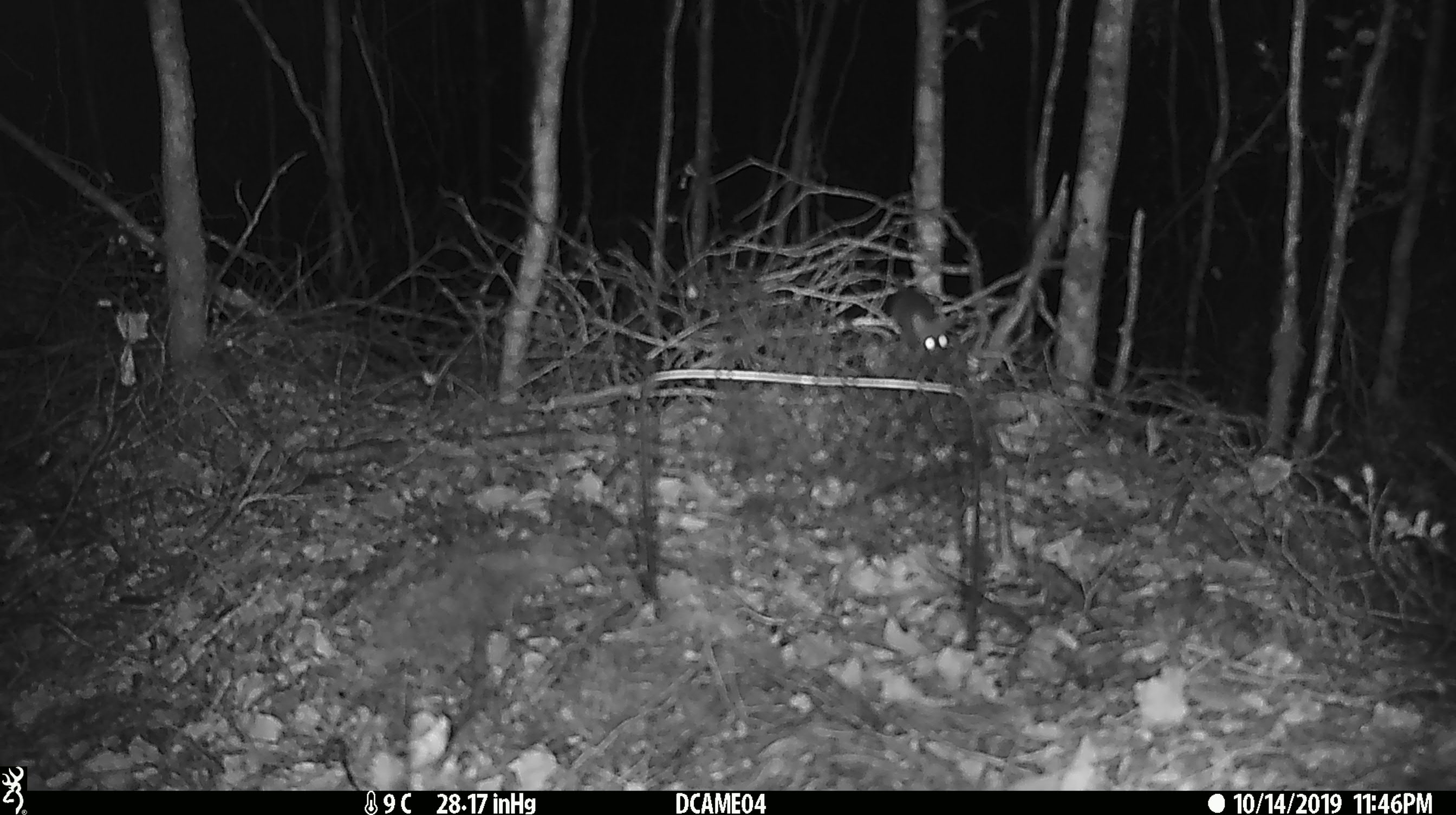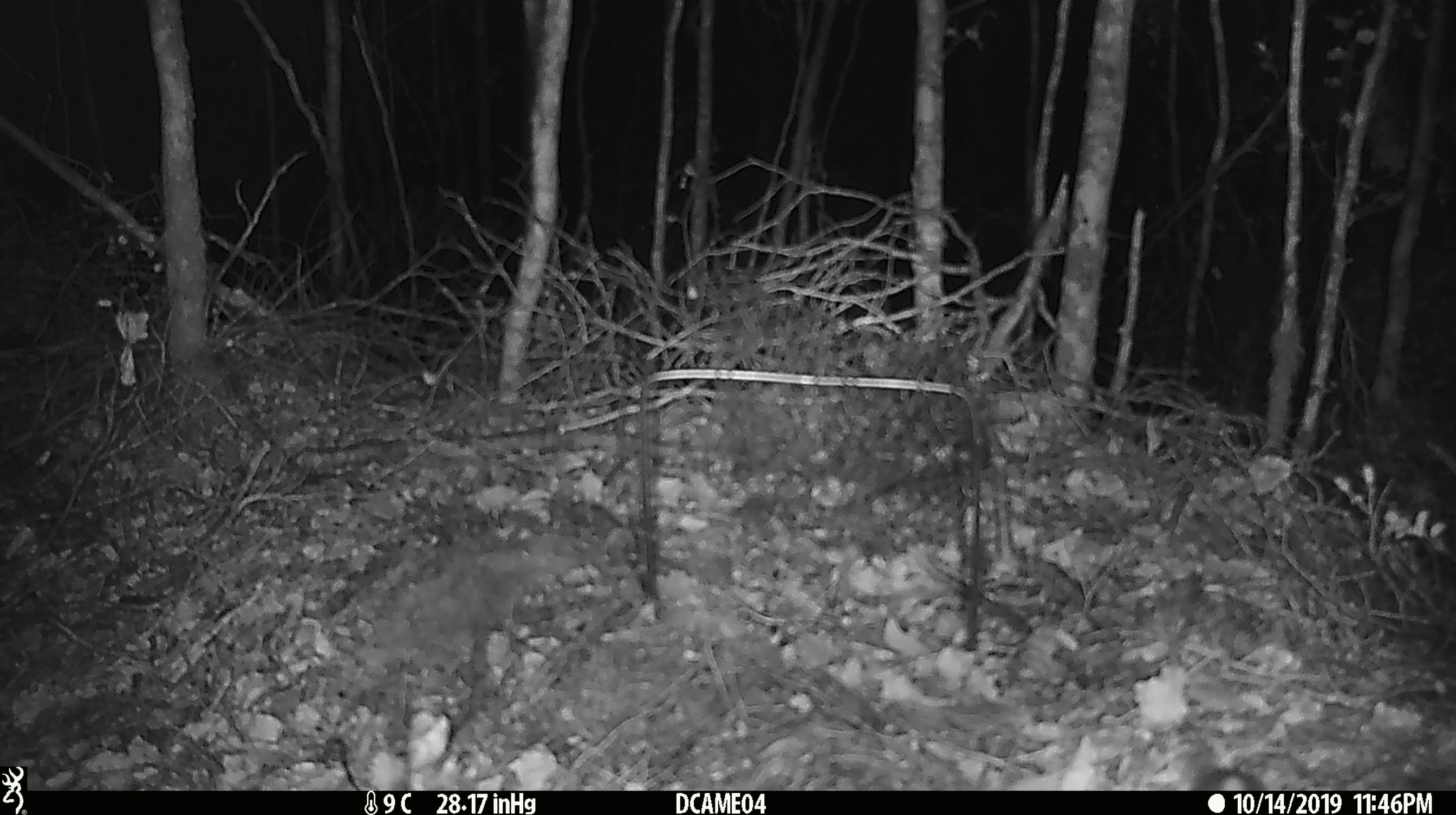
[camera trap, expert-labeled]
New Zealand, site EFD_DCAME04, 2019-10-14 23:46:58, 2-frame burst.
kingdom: Animalia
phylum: Chordata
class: Mammalia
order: Rodentia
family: Muridae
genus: Mus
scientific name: Mus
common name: mouse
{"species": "mouse (Mus)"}